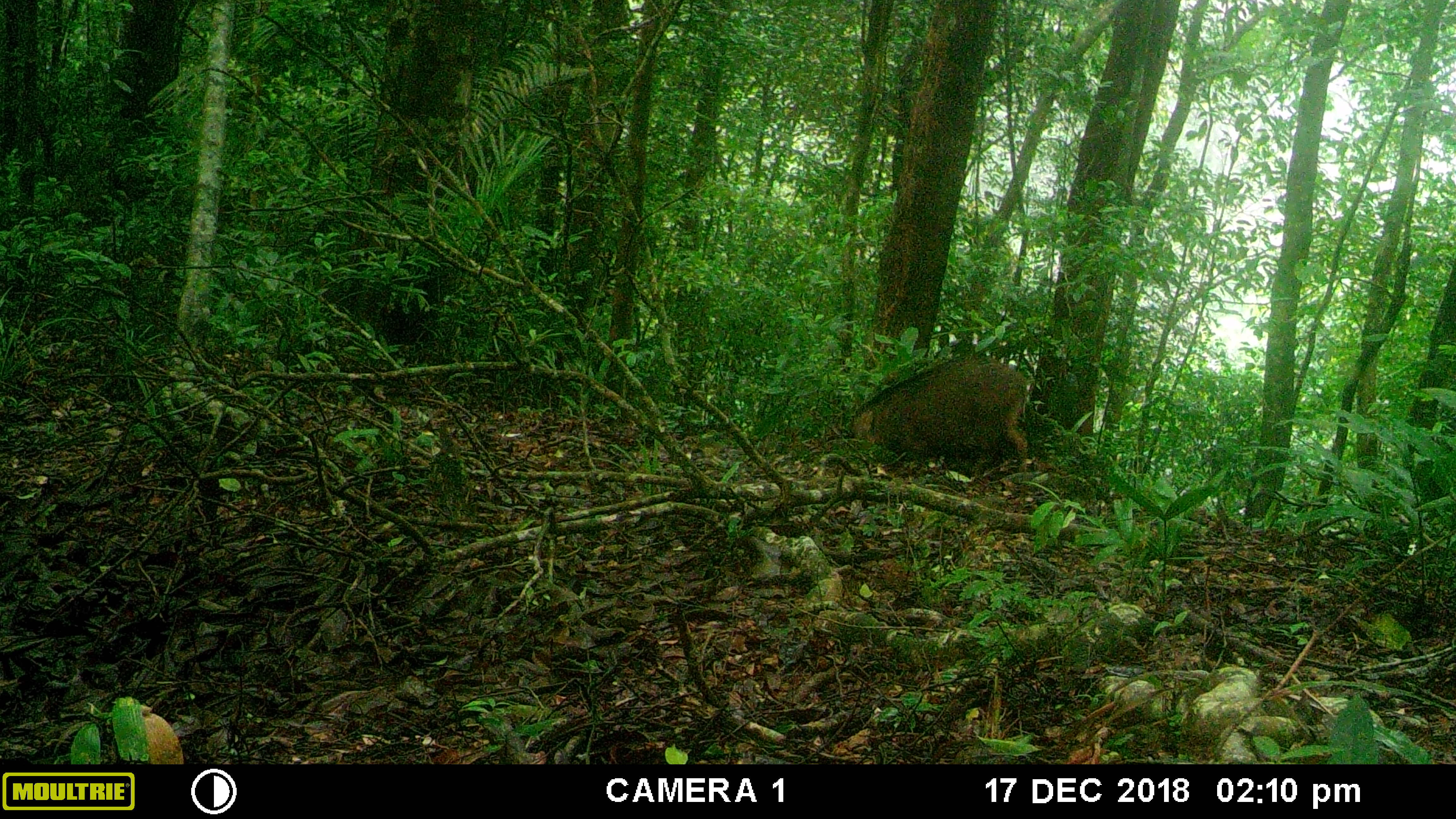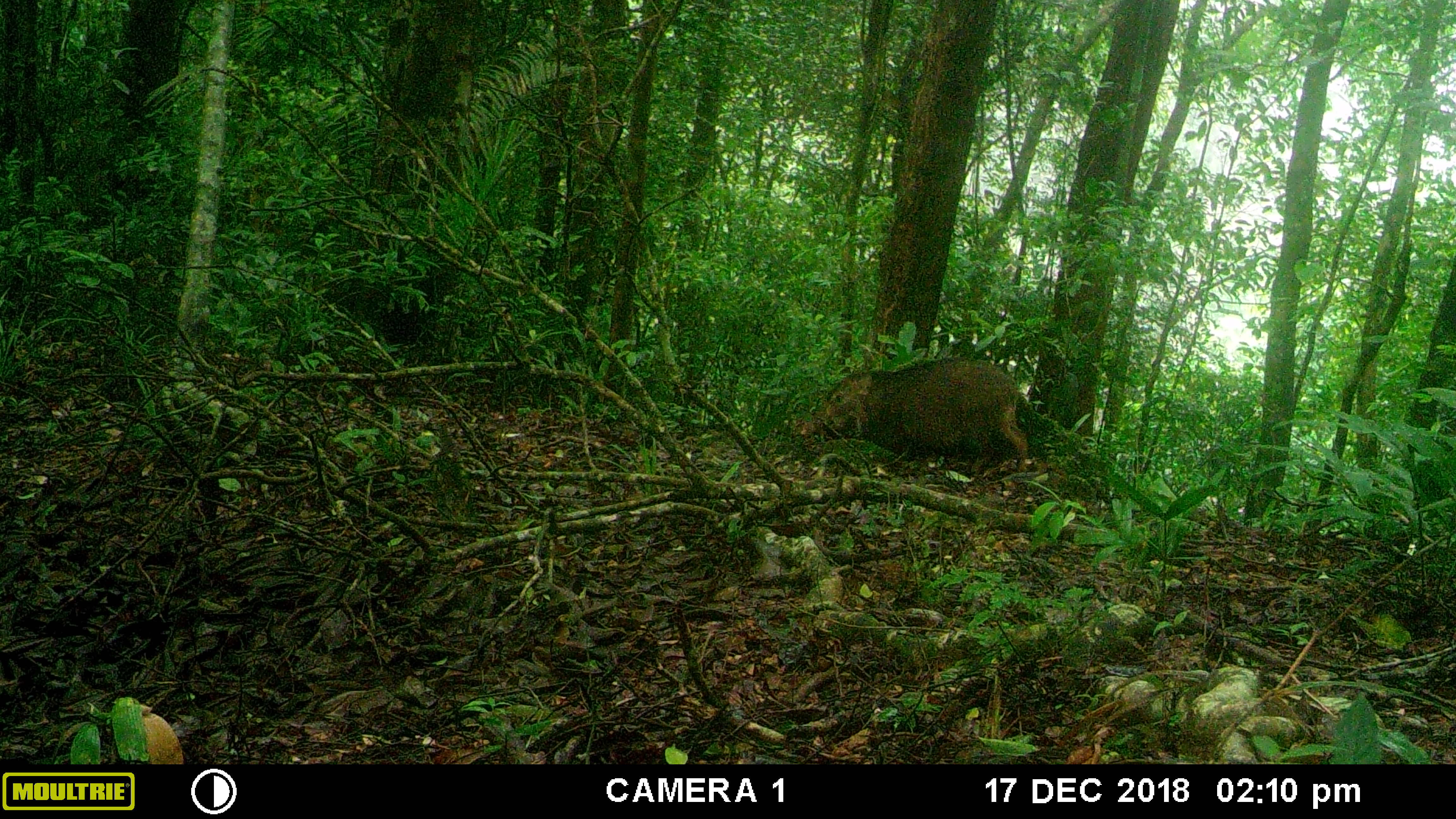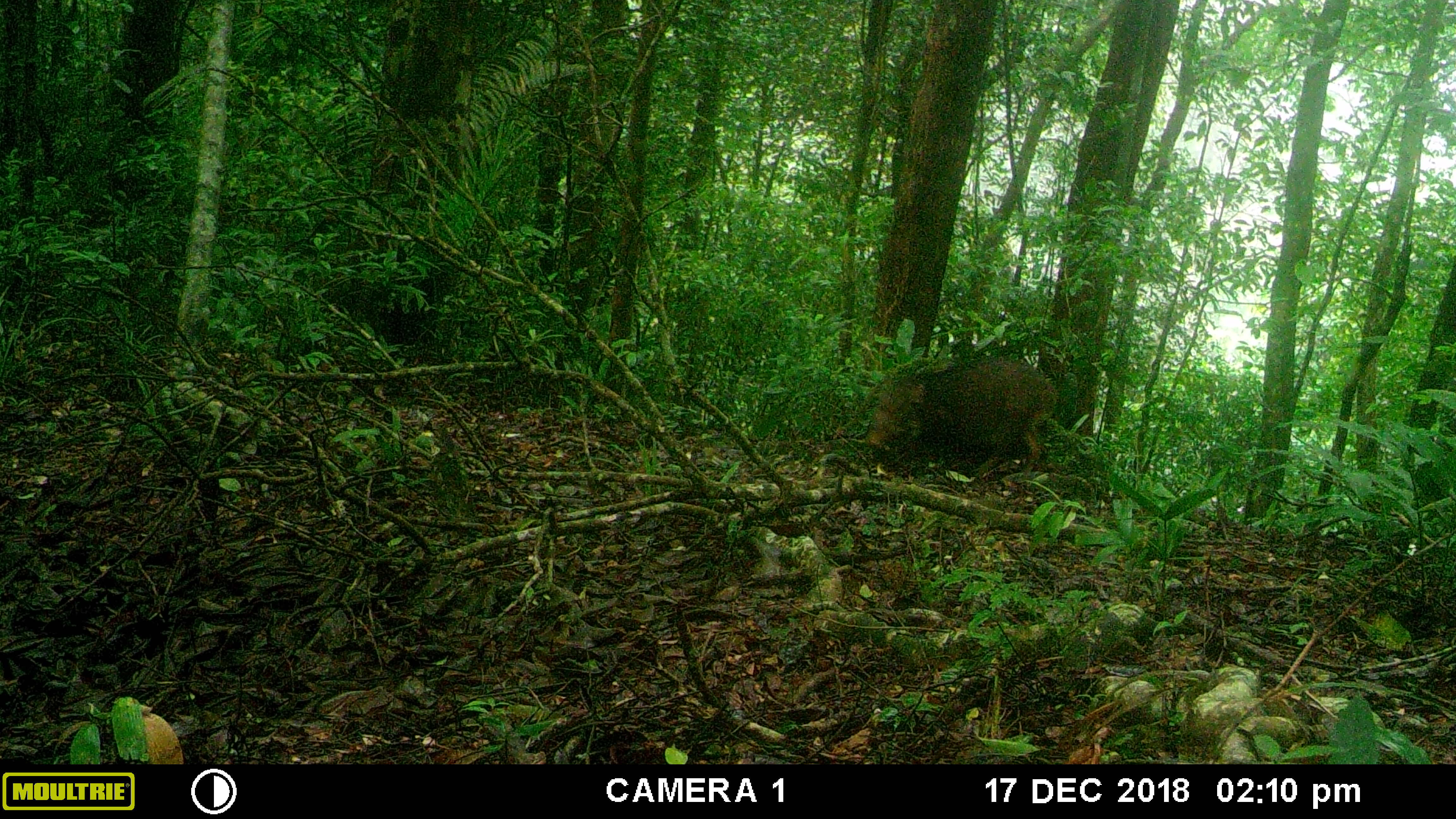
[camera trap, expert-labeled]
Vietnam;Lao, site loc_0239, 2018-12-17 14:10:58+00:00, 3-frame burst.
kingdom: Animalia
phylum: Chordata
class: Mammalia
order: Artiodactyla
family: Suidae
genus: Sus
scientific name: Sus scrofa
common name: eurasian wild pig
Eurasian wild pig (Sus scrofa). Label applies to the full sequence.